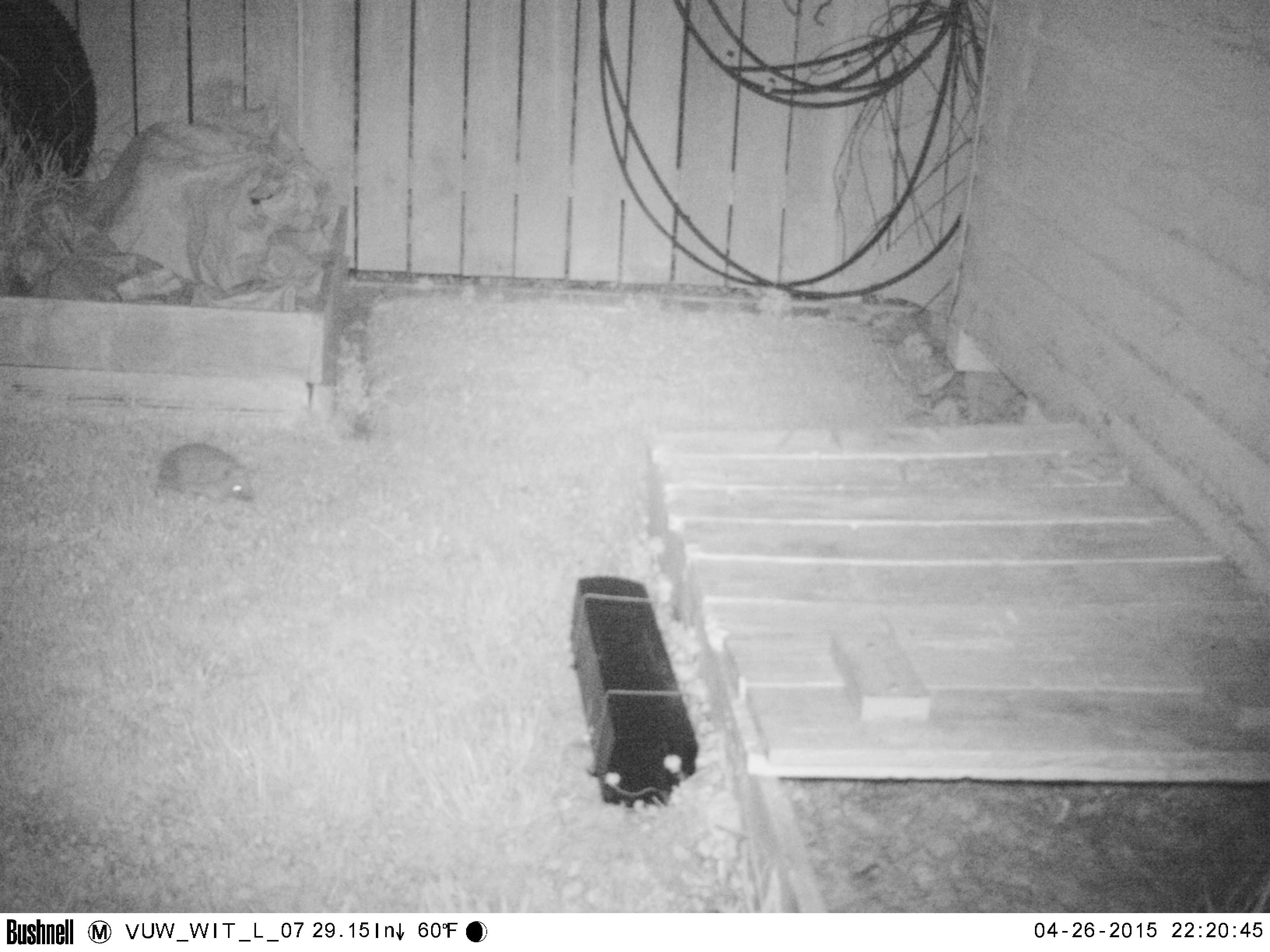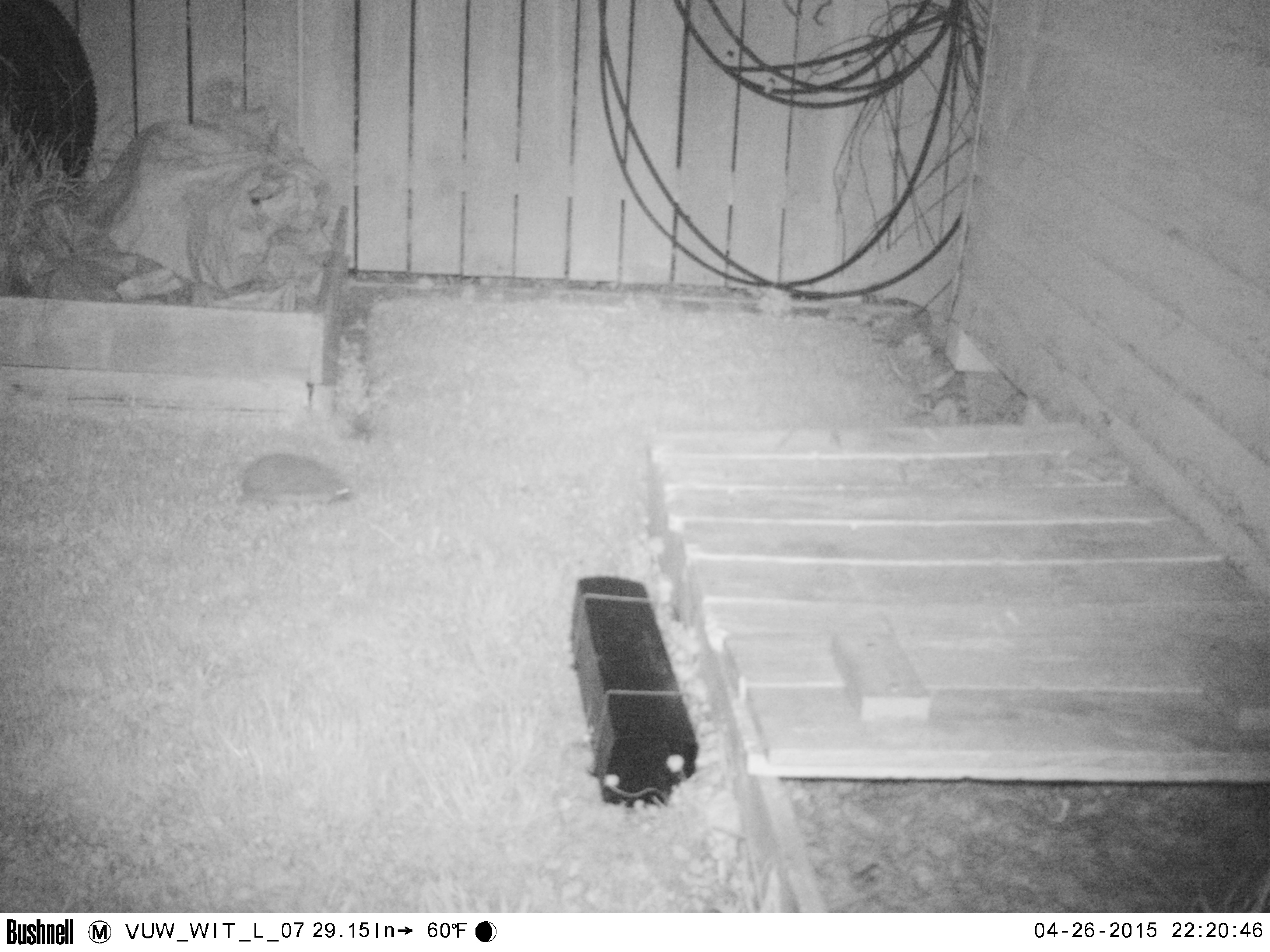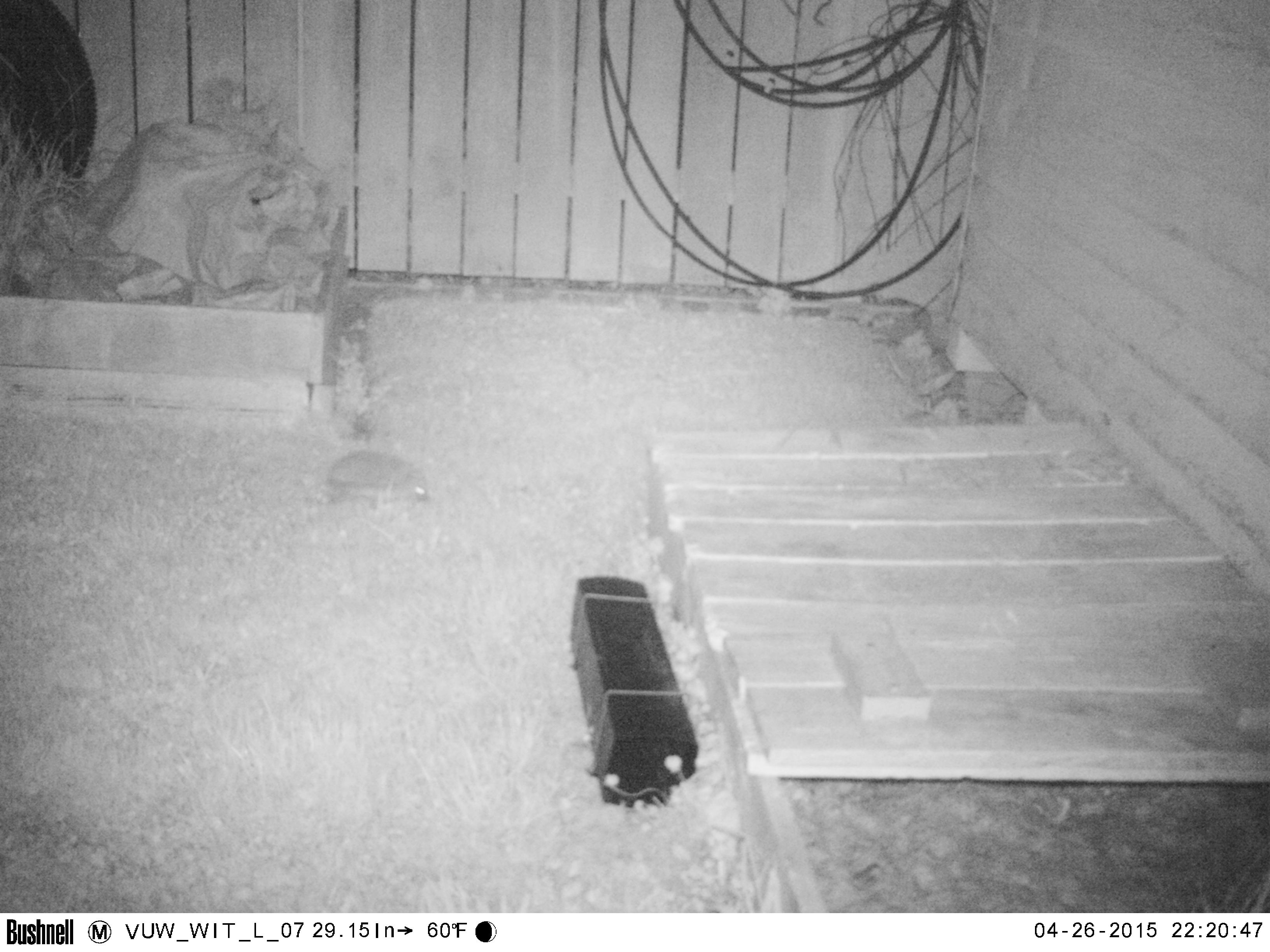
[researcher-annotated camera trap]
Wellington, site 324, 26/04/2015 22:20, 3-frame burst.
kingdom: Animalia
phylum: Chordata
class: Mammalia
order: Eulipotyphla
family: Erinaceidae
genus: Erinaceus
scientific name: Erinaceus europaeus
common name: hedgehog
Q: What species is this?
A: Hedgehog (Erinaceus europaeus).